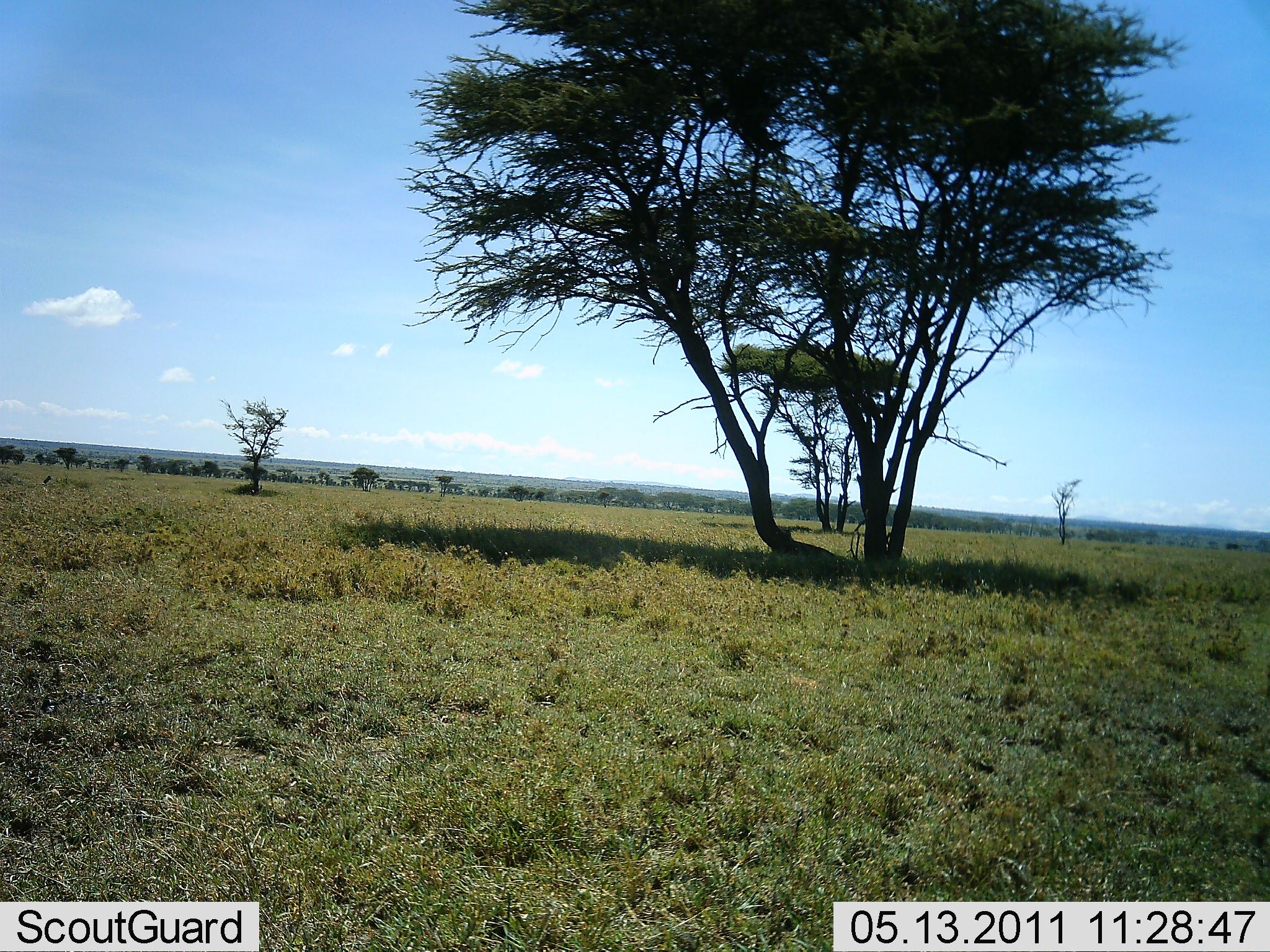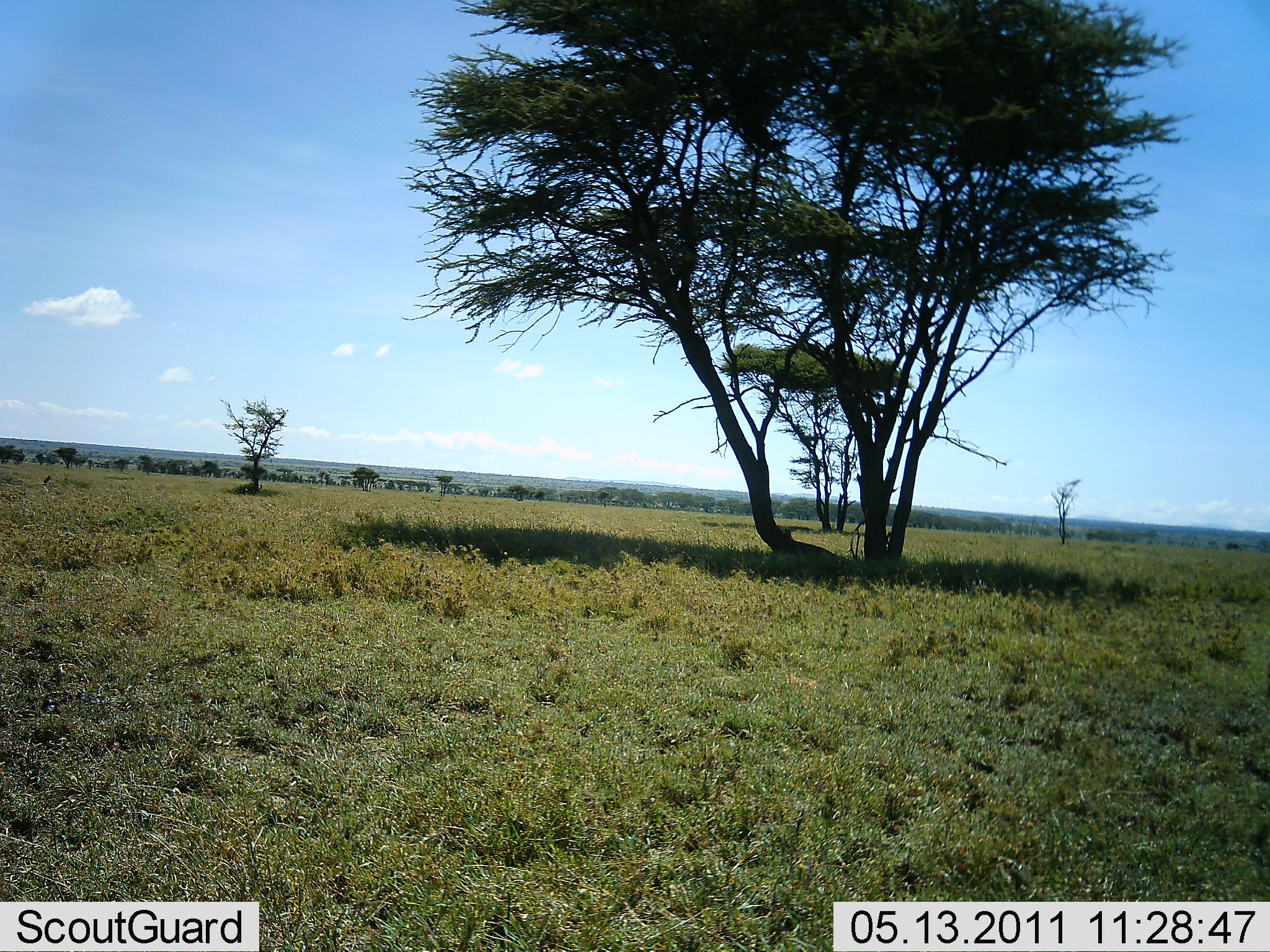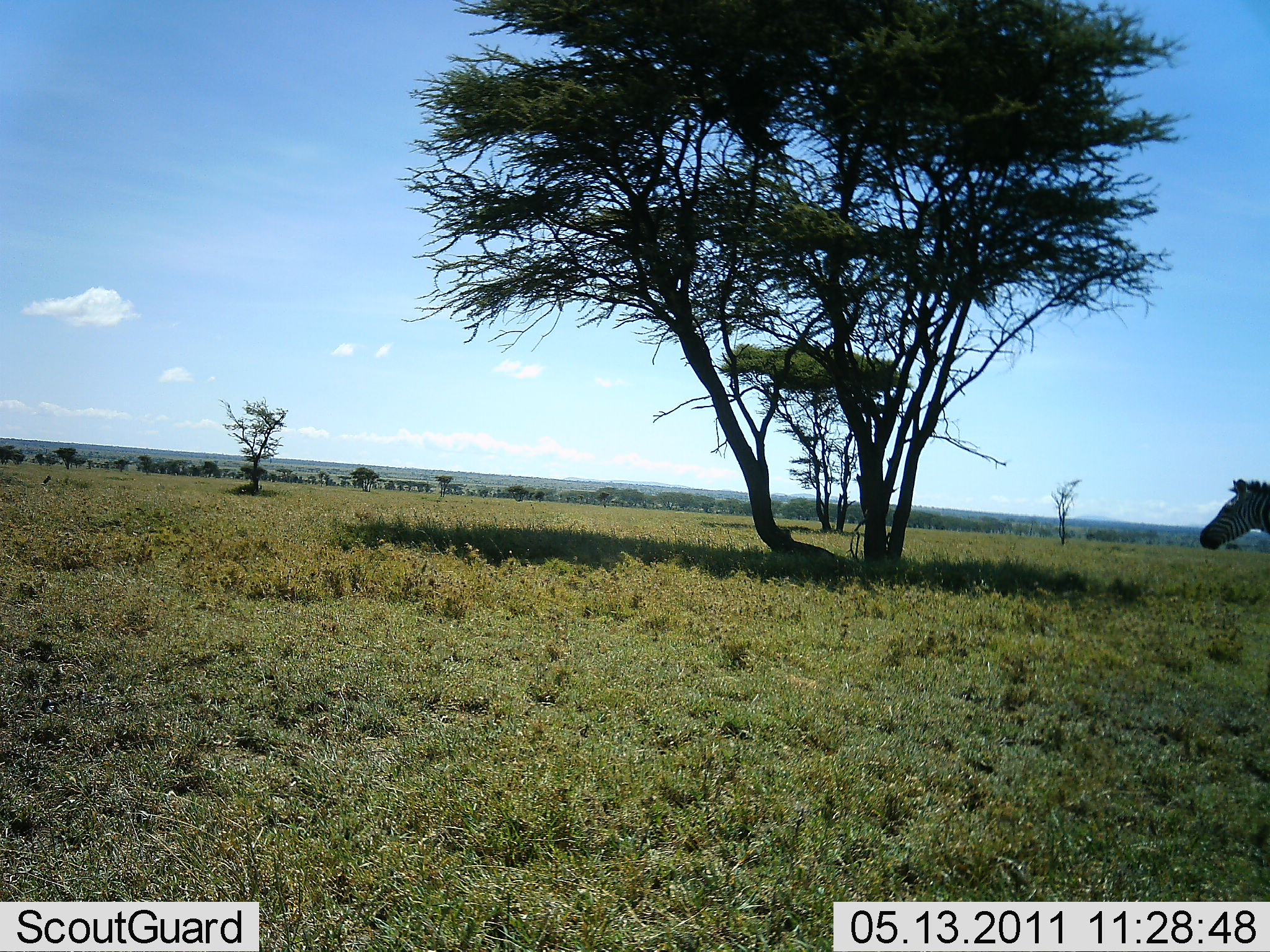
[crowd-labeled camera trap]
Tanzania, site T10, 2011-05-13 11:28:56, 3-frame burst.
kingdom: Animalia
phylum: Chordata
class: Mammalia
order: Perissodactyla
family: Equidae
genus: Equus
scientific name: Equus quagga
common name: plains zebra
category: zebra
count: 1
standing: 14%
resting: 0%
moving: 93%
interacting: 0%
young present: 0%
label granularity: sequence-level